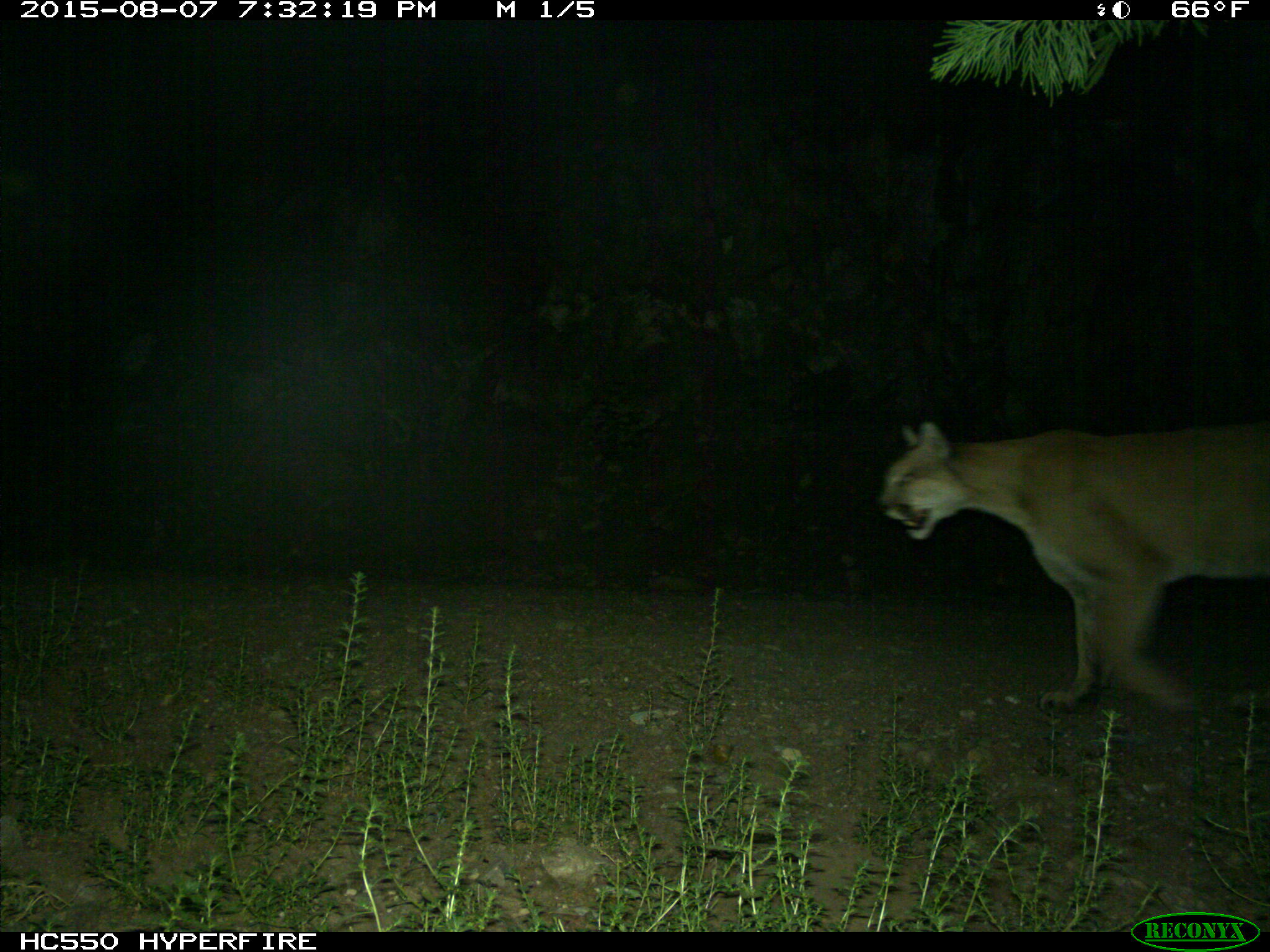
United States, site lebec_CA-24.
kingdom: Animalia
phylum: Chordata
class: Mammalia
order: Carnivora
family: Felidae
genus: Puma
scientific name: Puma concolor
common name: mountain lion